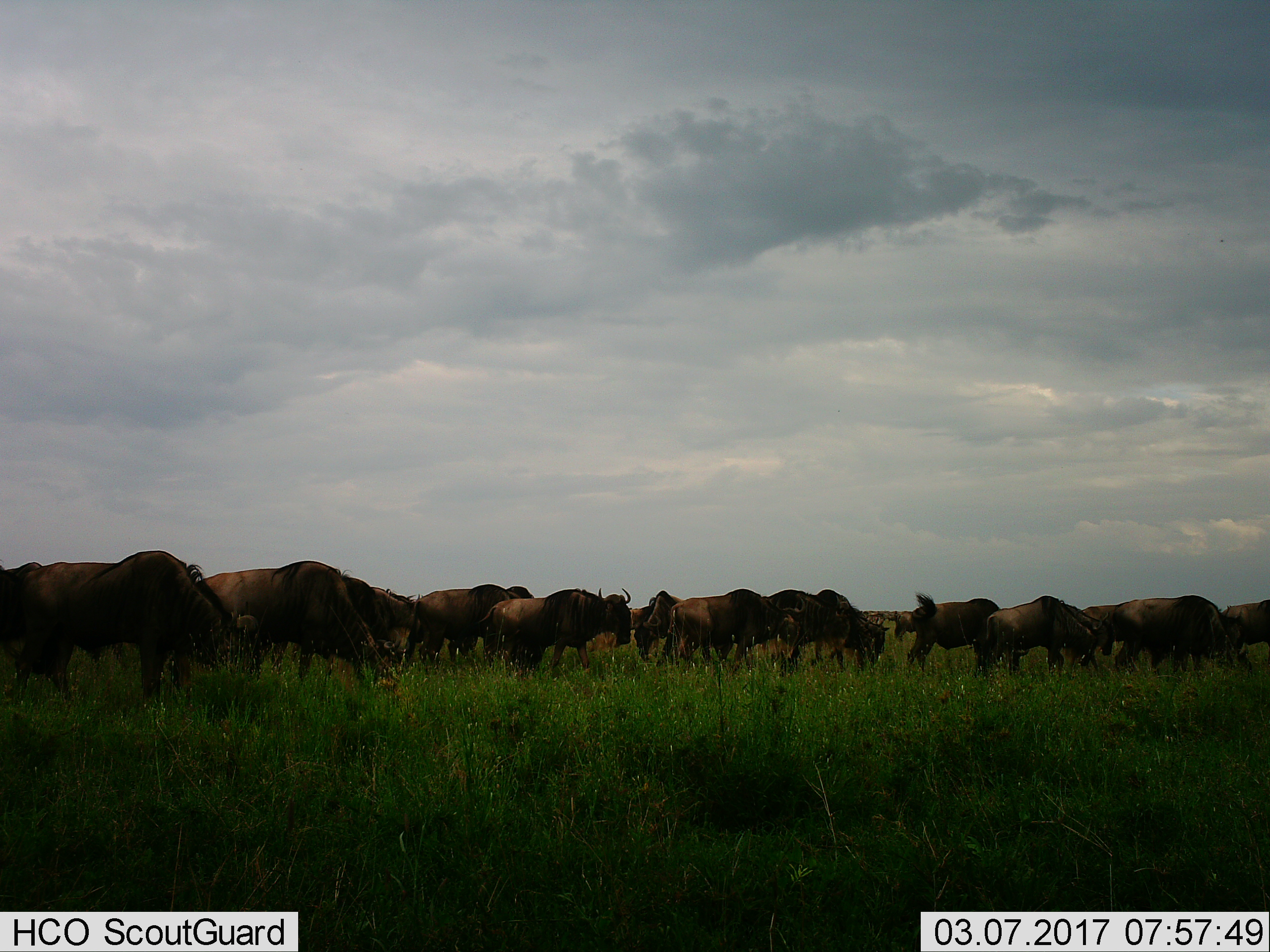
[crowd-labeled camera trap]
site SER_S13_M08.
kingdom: Animalia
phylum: Chordata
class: Mammalia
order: Artiodactyla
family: Bovidae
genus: Connochaetes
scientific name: Connochaetes taurinus taurinus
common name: blue wildebeest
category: wildebeestblue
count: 11-50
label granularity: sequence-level